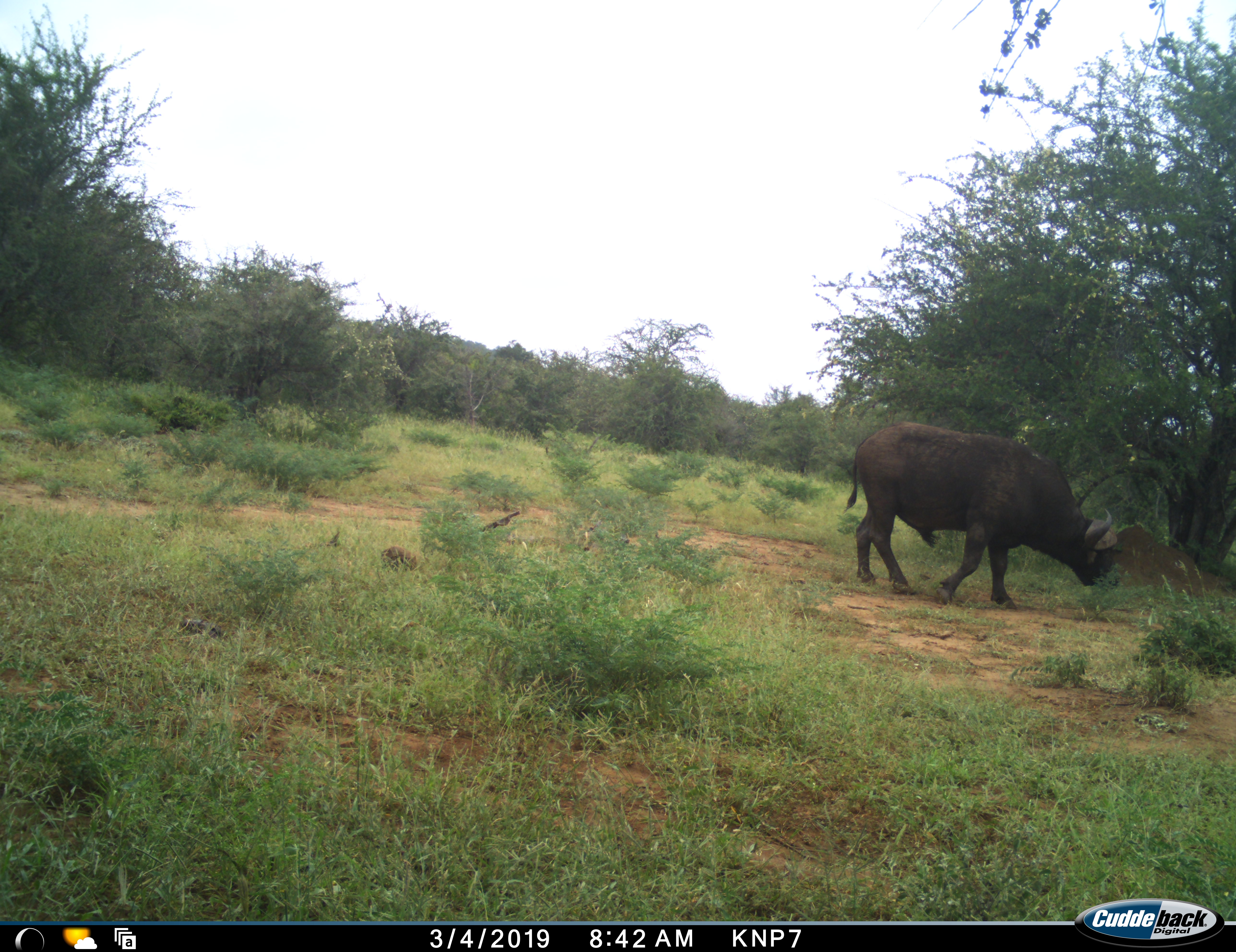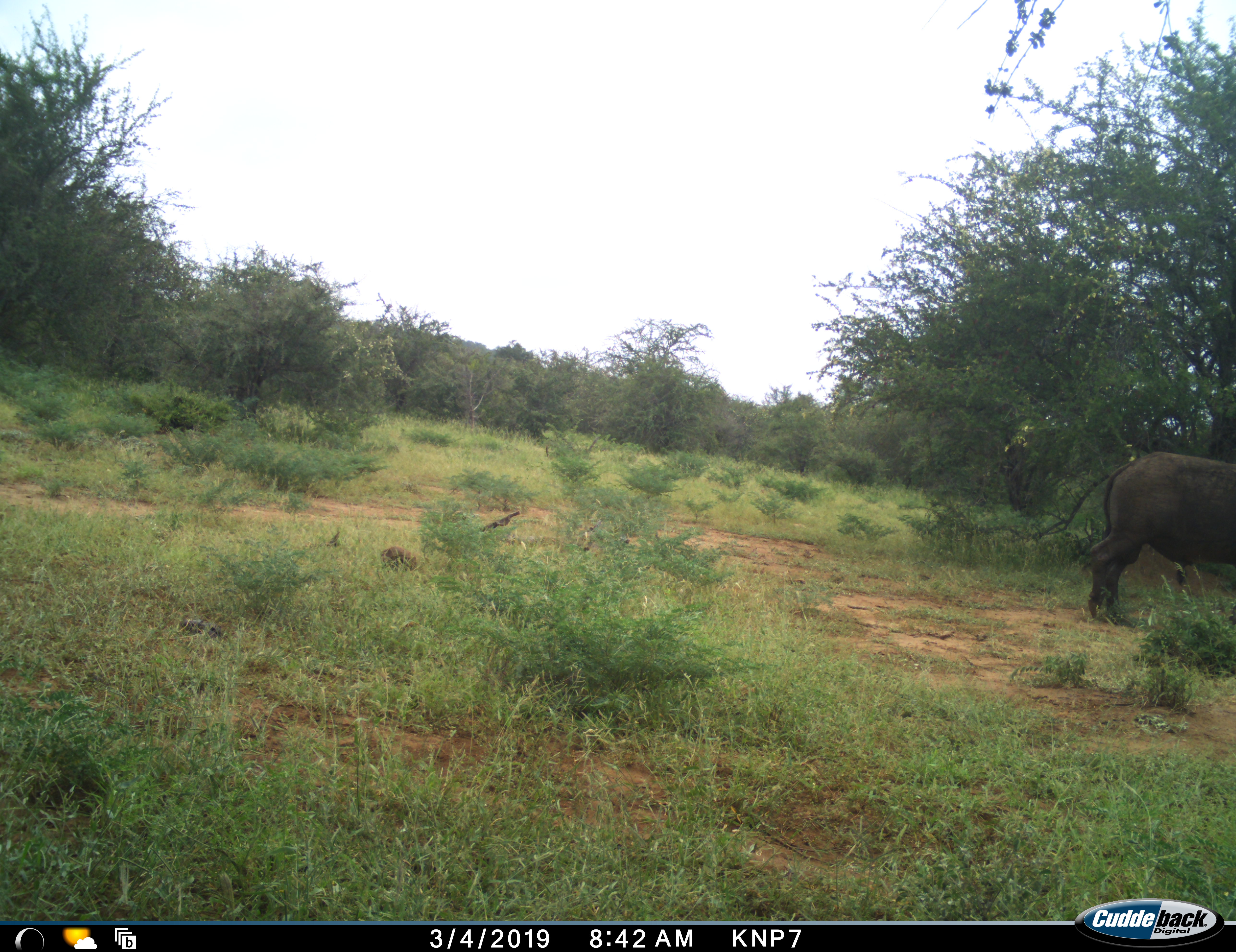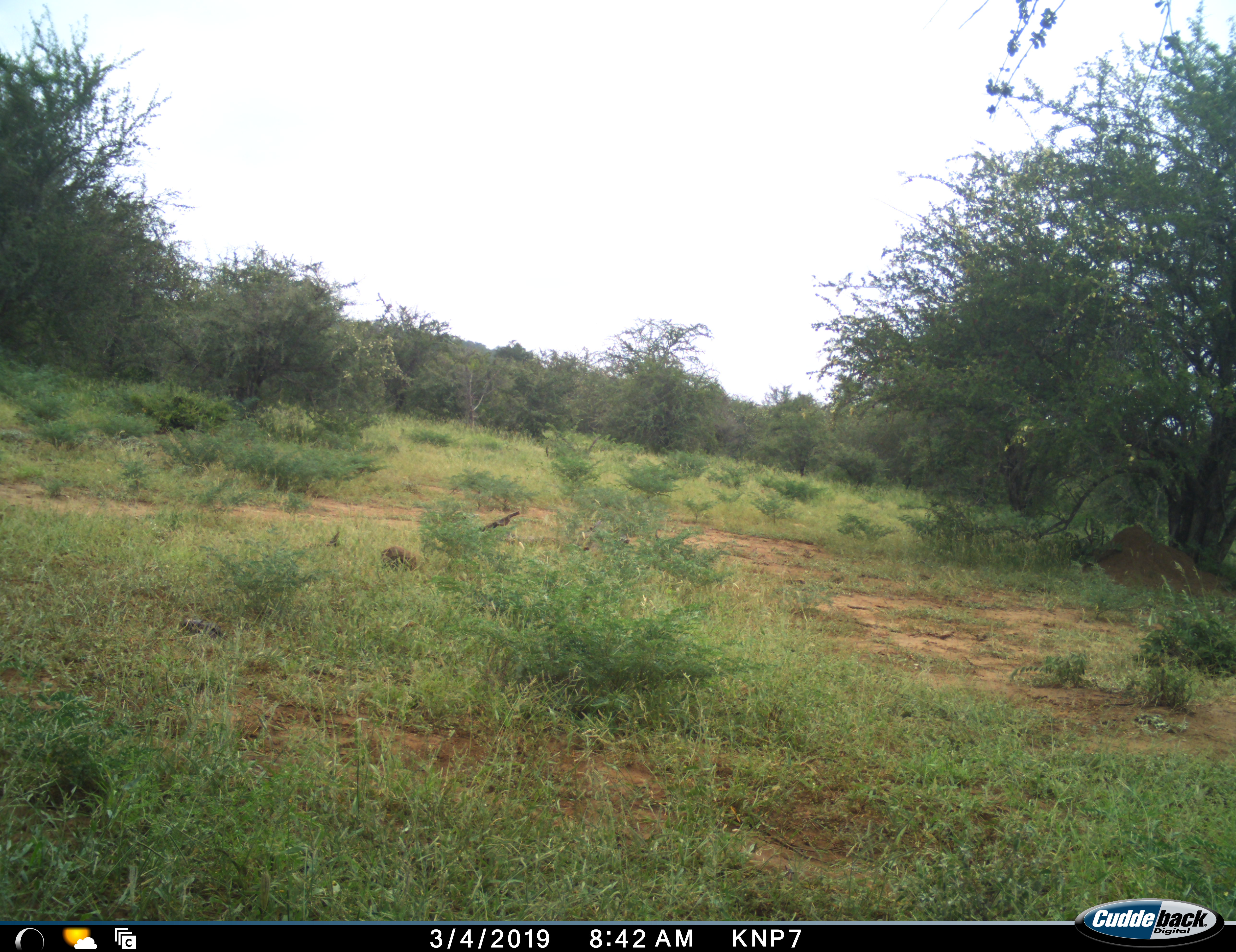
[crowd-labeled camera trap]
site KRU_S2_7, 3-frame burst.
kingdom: Animalia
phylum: Chordata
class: Mammalia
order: Artiodactyla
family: Bovidae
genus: Syncerus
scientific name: Syncerus caffer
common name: african buffalo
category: buffalo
Buffalo (african buffalo) (Syncerus caffer), count 1. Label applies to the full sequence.